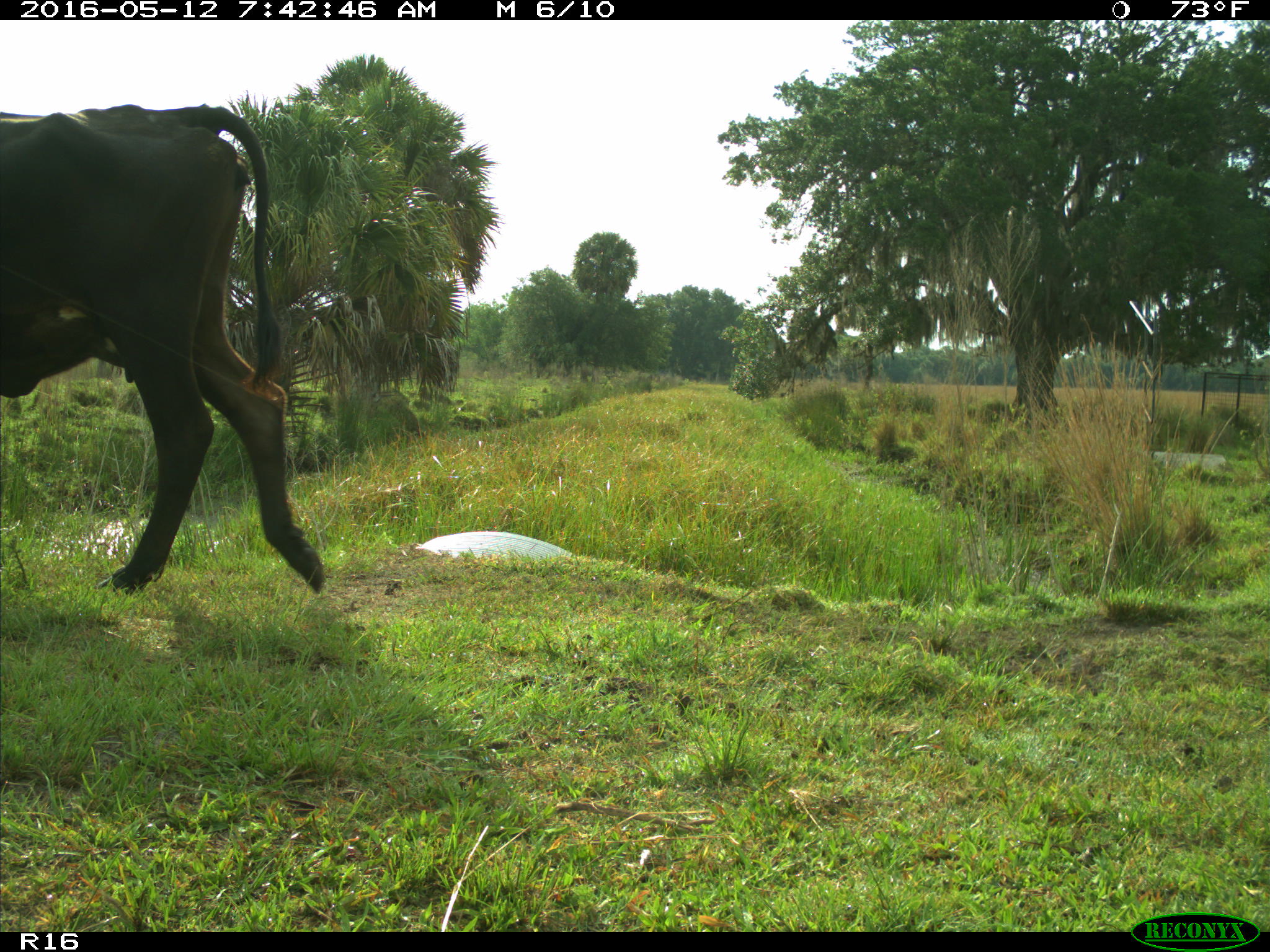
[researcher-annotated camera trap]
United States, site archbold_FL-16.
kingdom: Animalia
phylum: Chordata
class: Mammalia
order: Artiodactyla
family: Bovidae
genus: Bos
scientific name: Bos taurus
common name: domestic cow